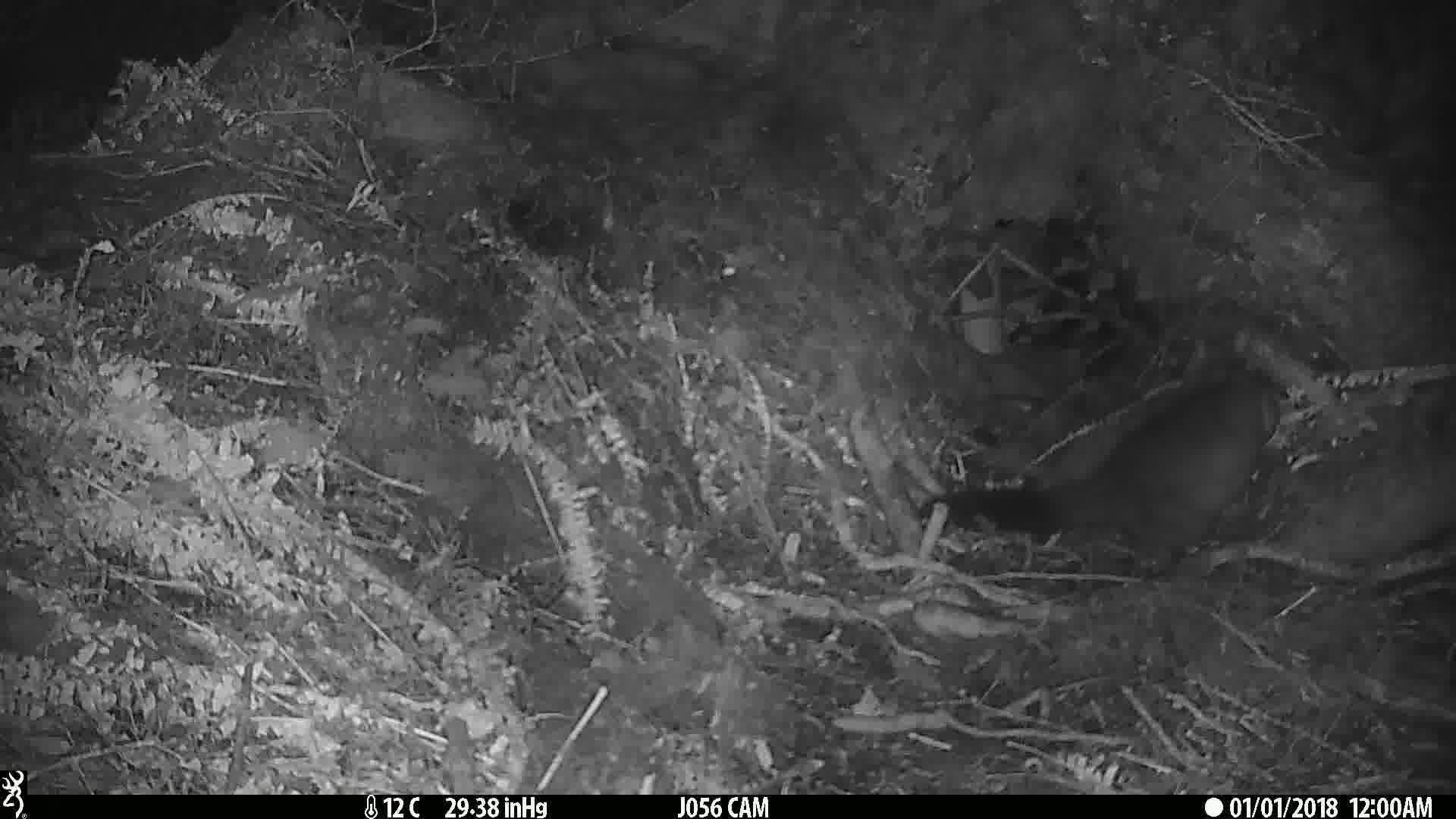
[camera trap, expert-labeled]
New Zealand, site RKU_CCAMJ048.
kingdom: Animalia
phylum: Chordata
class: Mammalia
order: Diprotodontia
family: Phalangeridae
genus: Trichosurus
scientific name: Trichosurus vulpecula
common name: common brushtail possum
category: possum